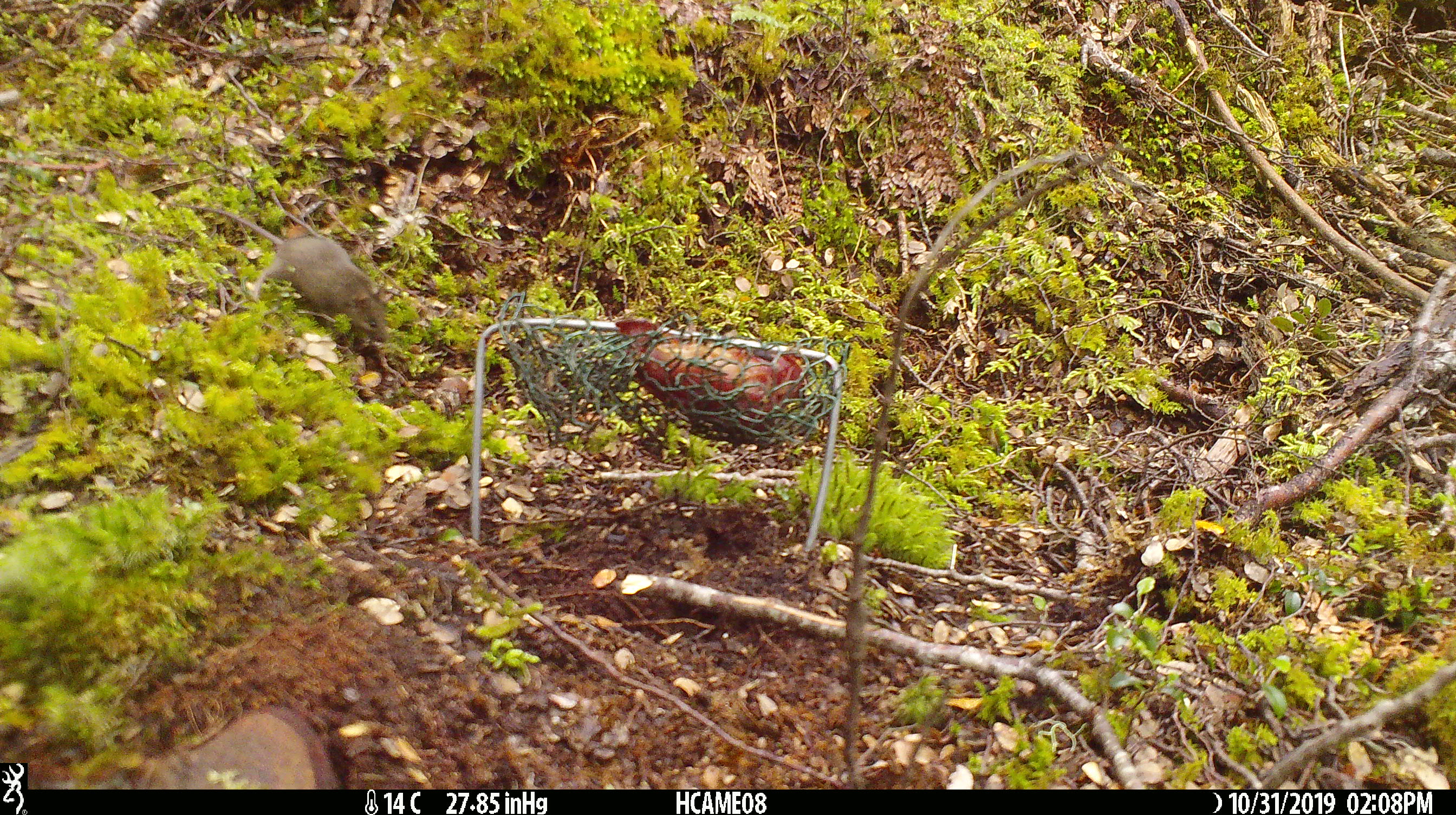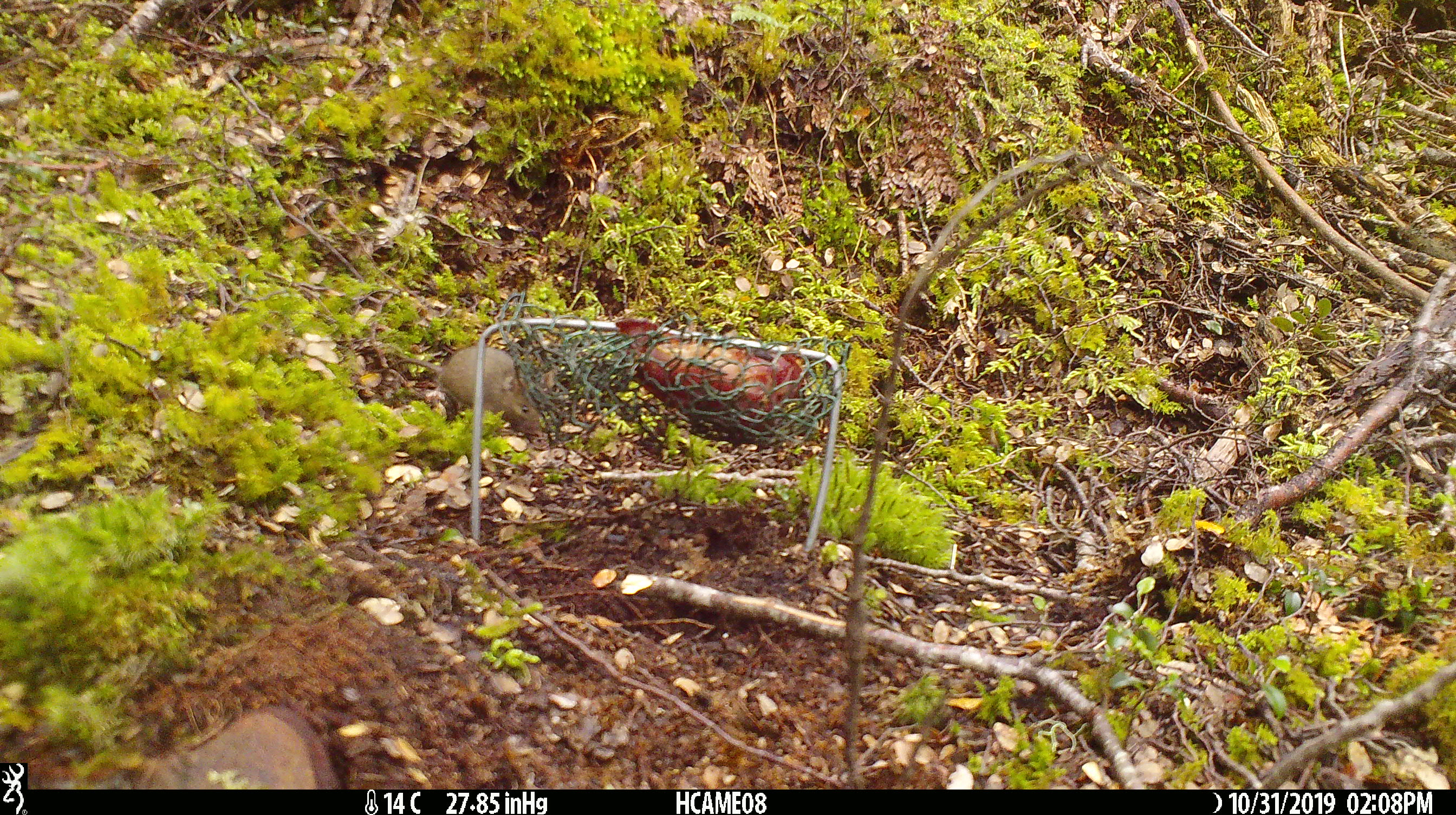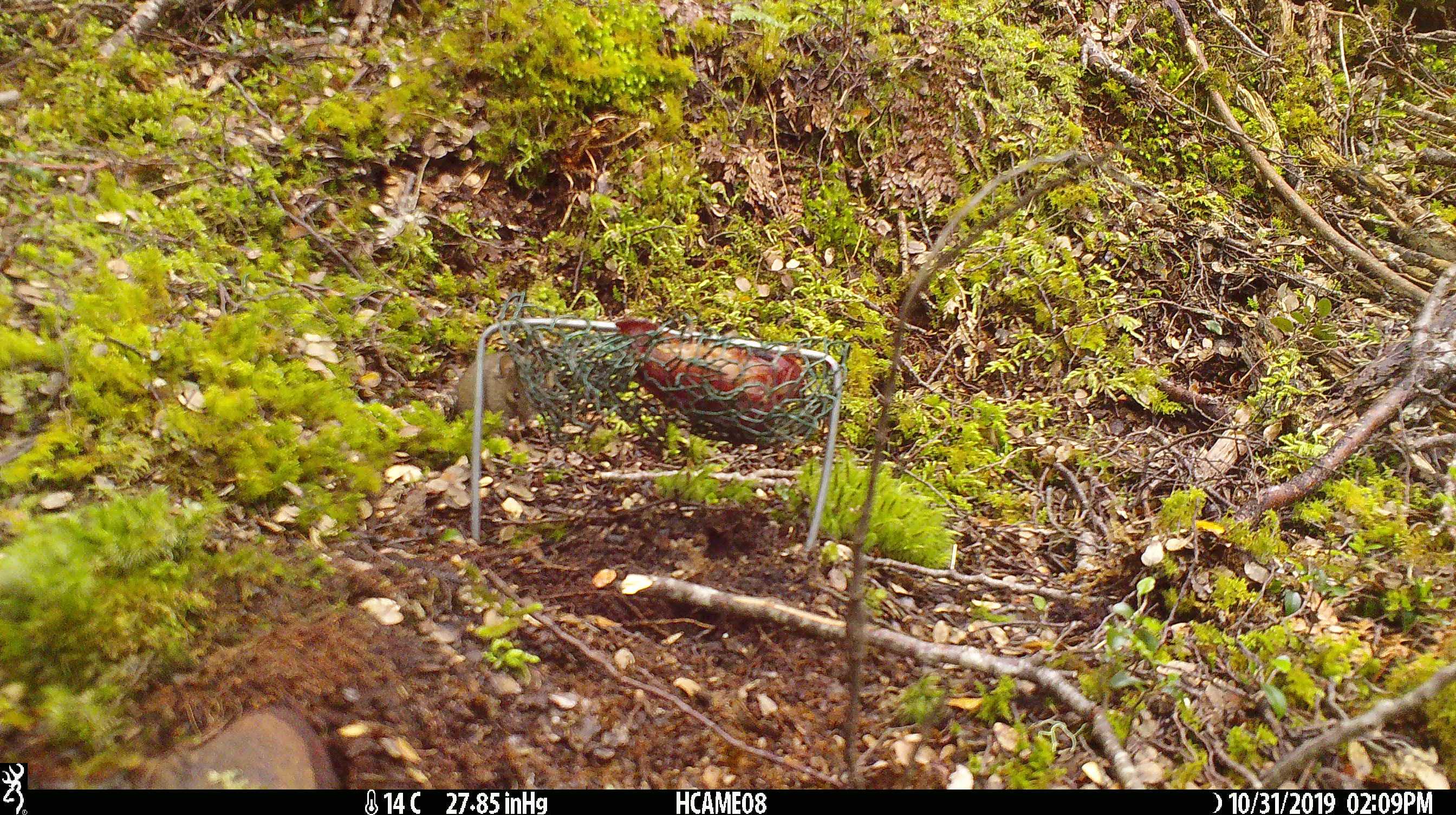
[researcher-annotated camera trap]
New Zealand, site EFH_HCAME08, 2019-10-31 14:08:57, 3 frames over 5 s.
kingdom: Animalia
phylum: Chordata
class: Mammalia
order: Rodentia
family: Muridae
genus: Mus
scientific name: Mus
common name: mouse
Mouse (Mus).